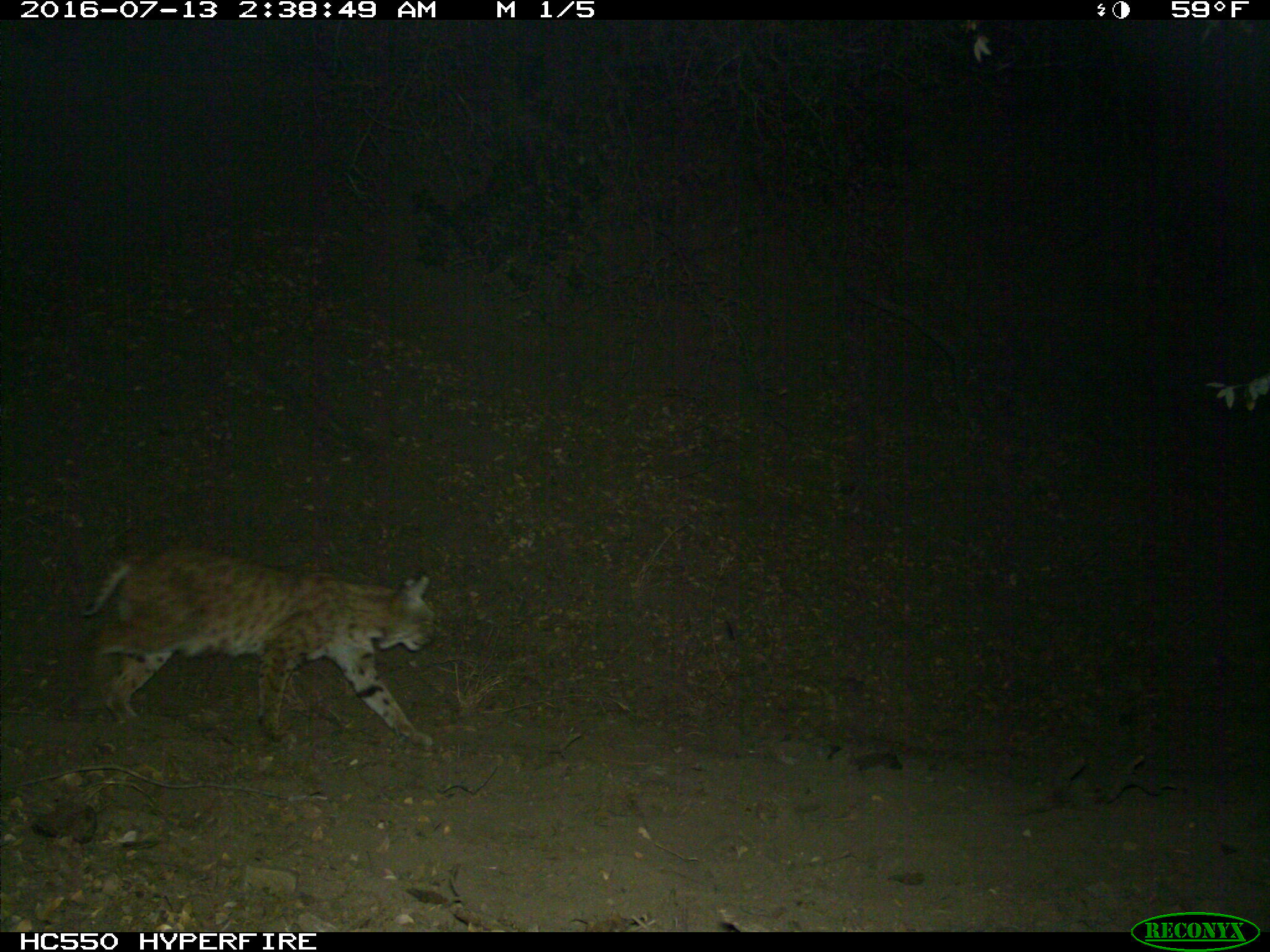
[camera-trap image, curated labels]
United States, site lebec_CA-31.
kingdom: Animalia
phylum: Chordata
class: Mammalia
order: Carnivora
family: Felidae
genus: Lynx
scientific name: Lynx rufus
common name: bobcat